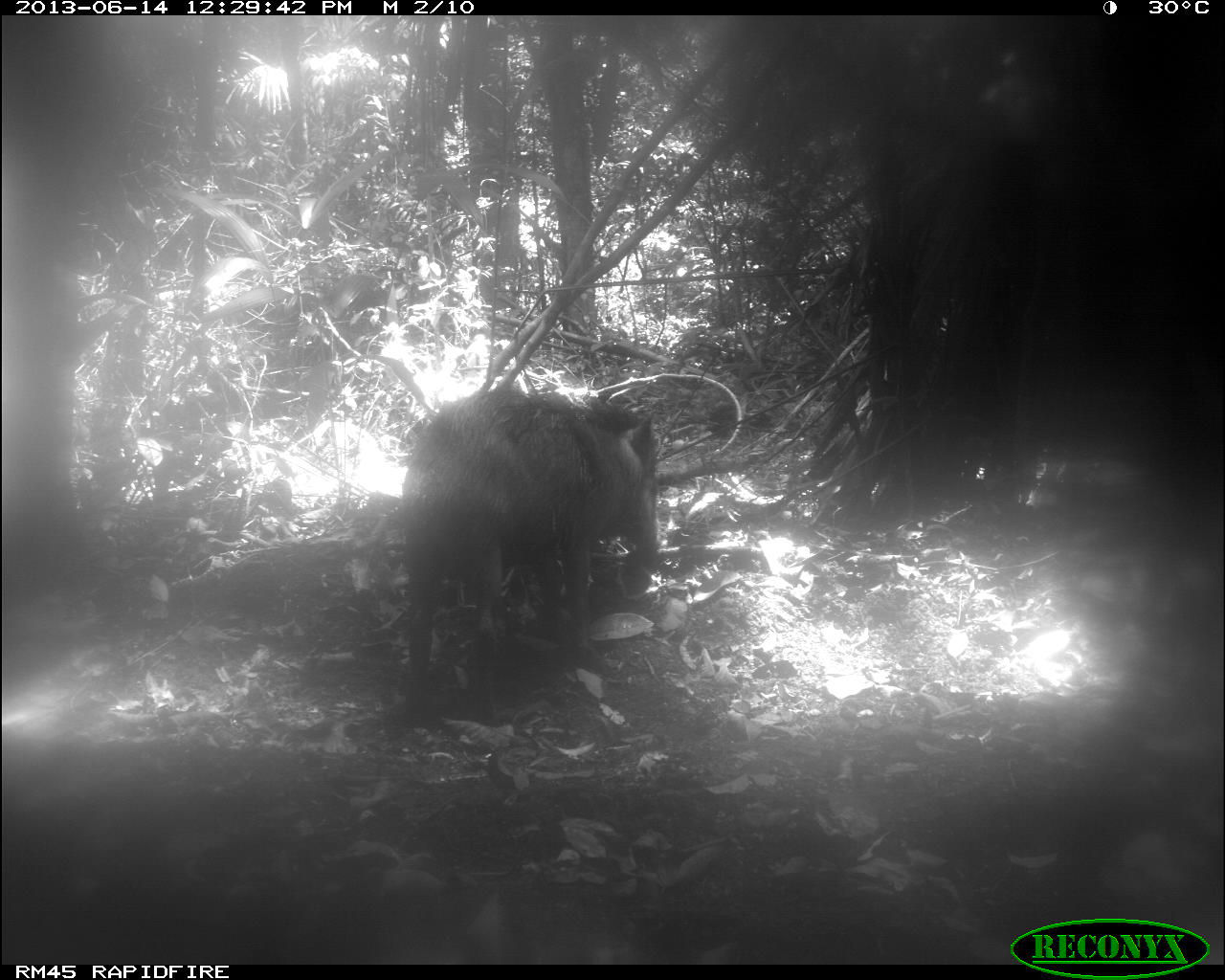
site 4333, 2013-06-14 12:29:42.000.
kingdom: Animalia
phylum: Chordata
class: Mammalia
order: Artiodactyla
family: Tayassuidae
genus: Tayassu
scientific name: Tayassu pecari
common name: white-lipped peccary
Tayassu pecari (white-lipped peccary), count 1.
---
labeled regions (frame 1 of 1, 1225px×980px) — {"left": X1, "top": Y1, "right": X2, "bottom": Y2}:
tayassu pecari: {"left": 401, "top": 387, "right": 659, "bottom": 717}